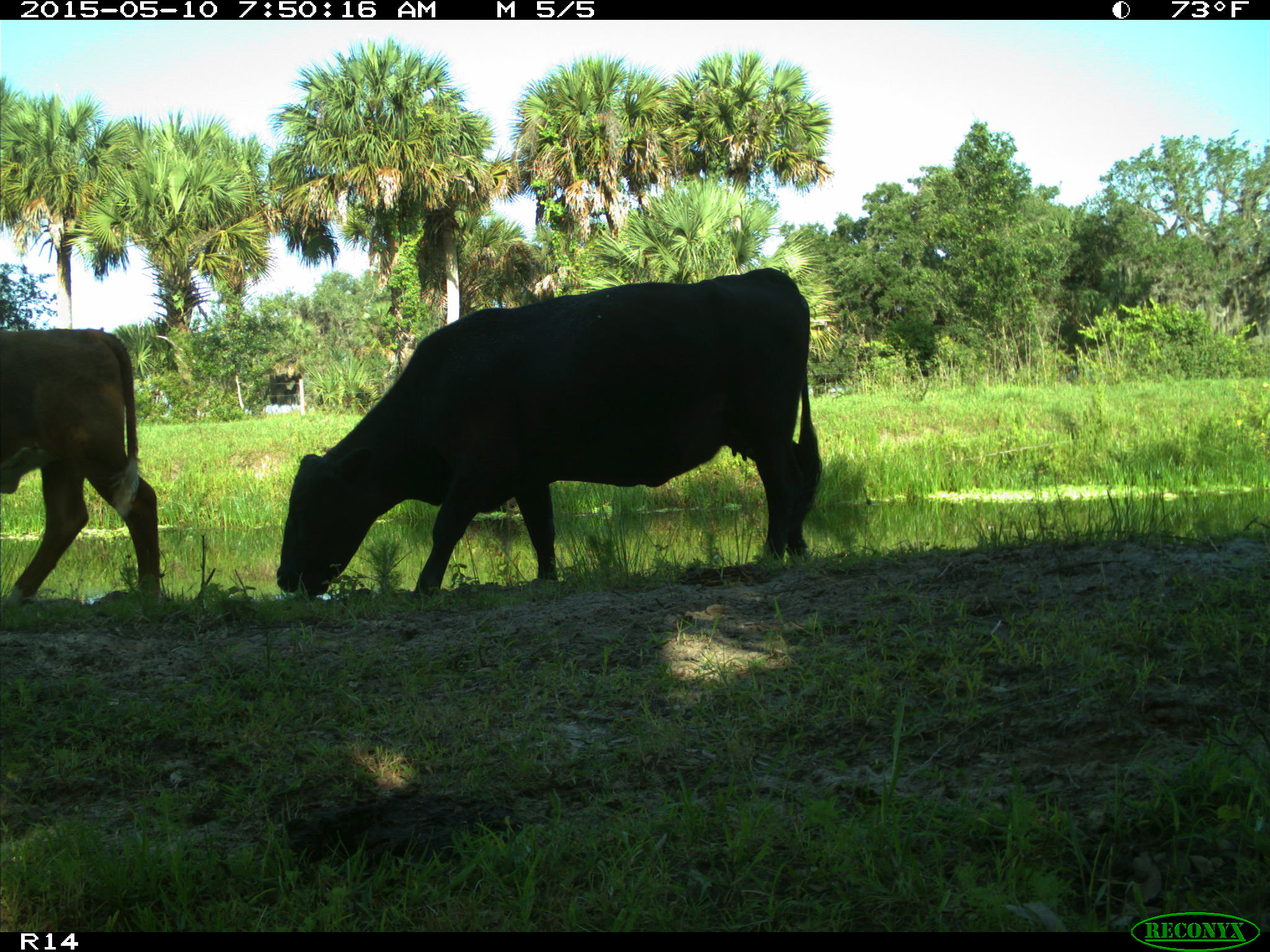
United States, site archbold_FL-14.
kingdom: Animalia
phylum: Chordata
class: Mammalia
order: Artiodactyla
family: Bovidae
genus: Bos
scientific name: Bos taurus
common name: domestic cow